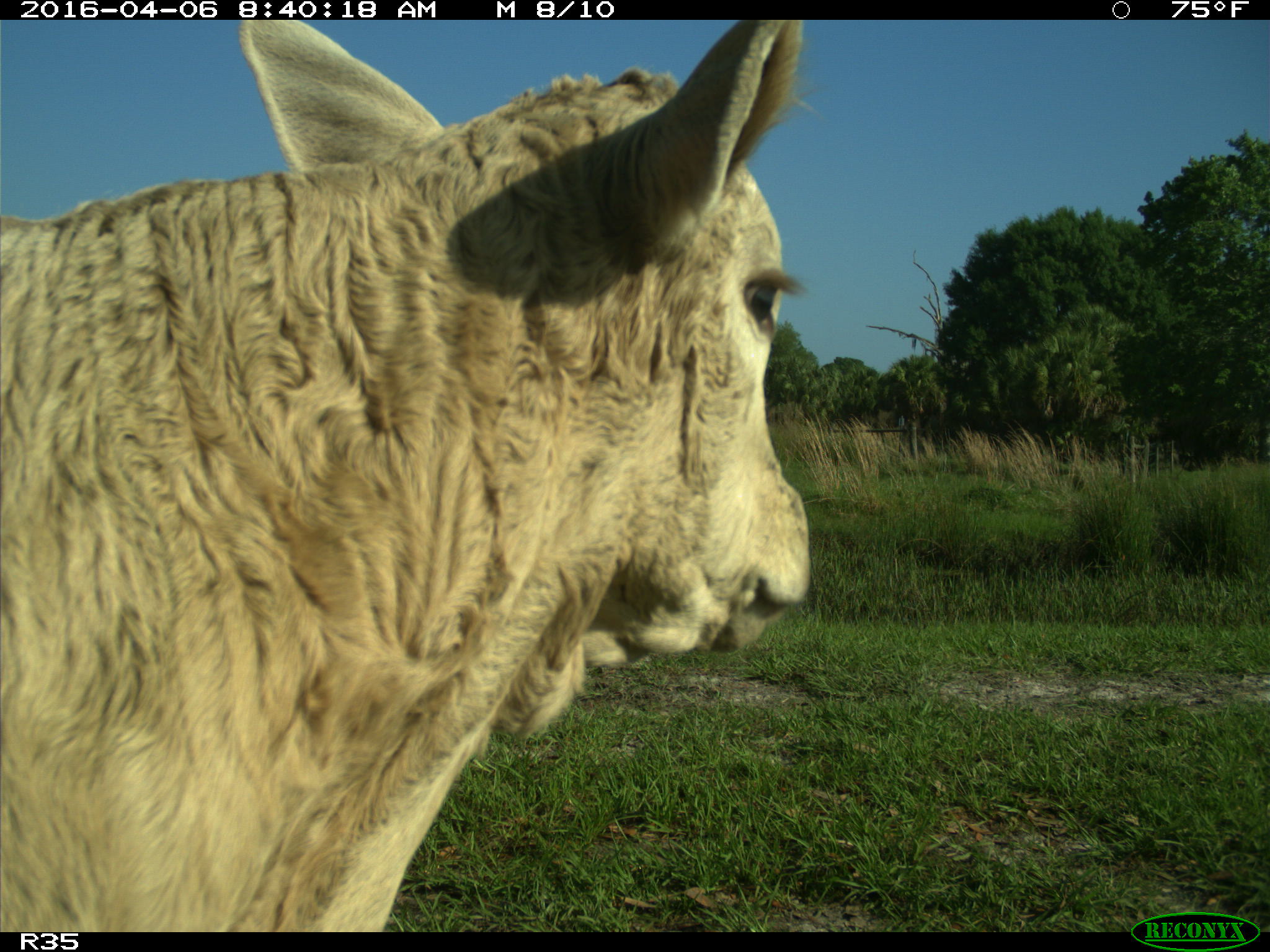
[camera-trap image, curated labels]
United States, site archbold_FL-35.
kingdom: Animalia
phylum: Chordata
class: Mammalia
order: Artiodactyla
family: Bovidae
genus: Bos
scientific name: Bos taurus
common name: domestic cow